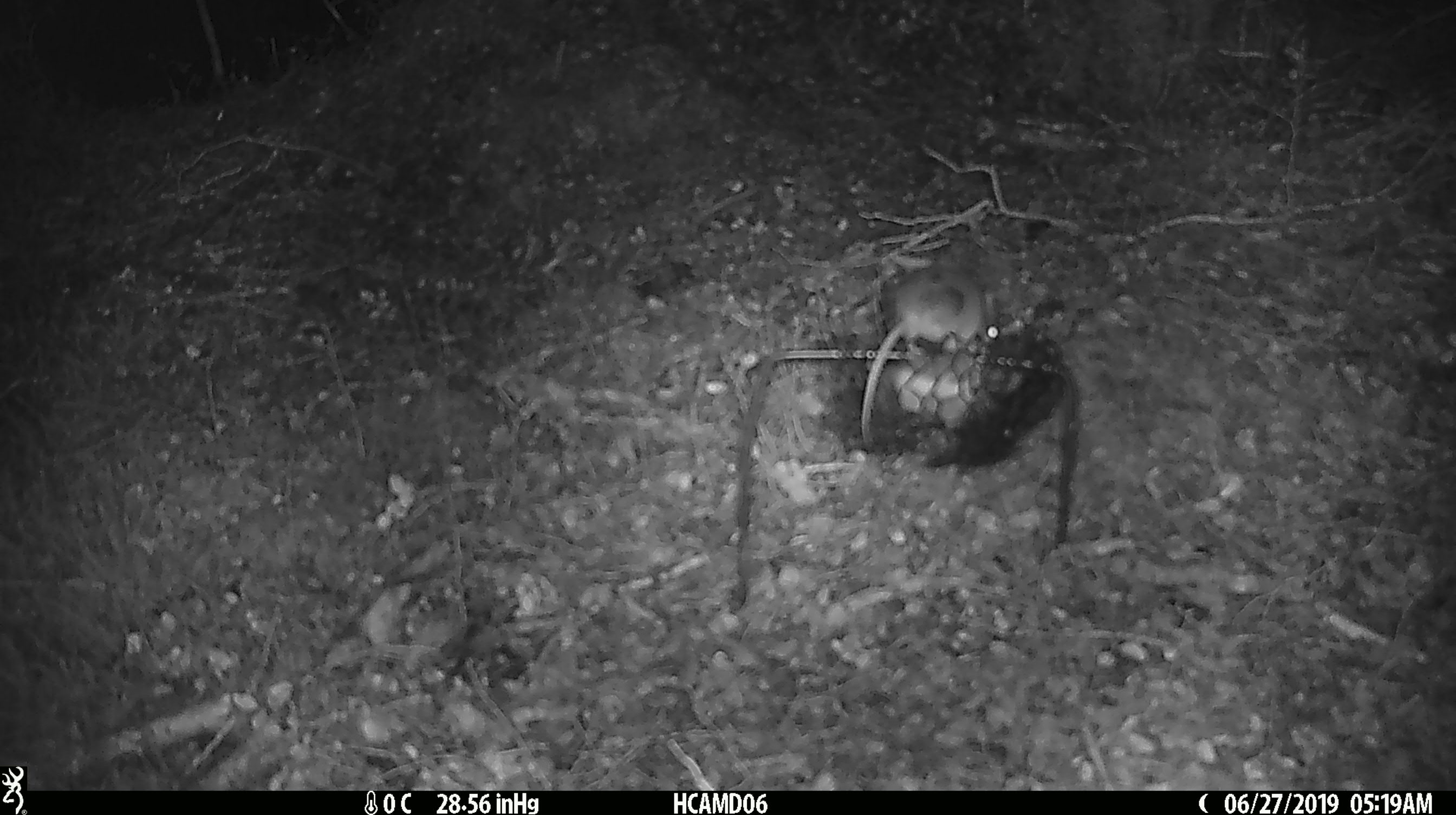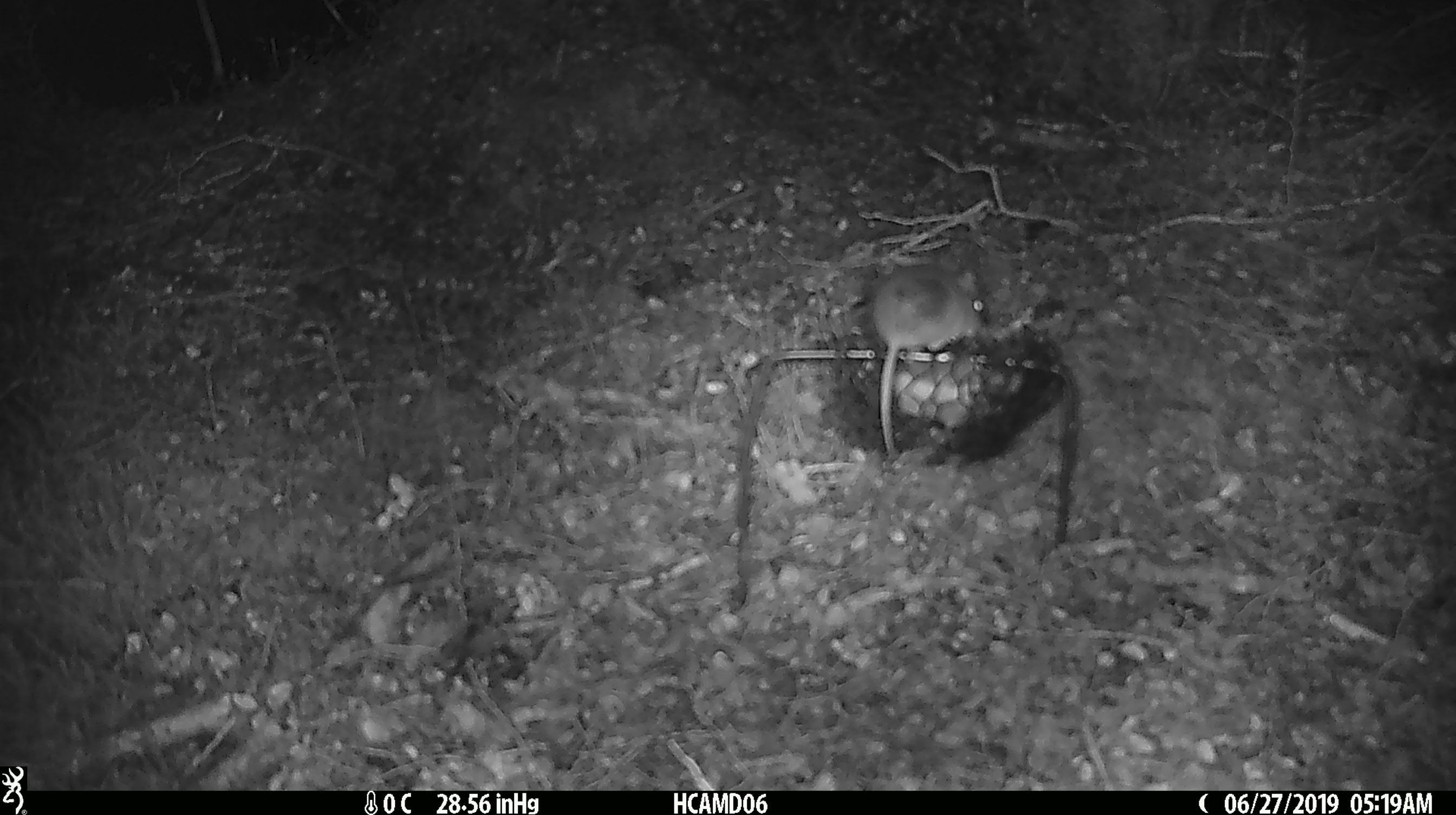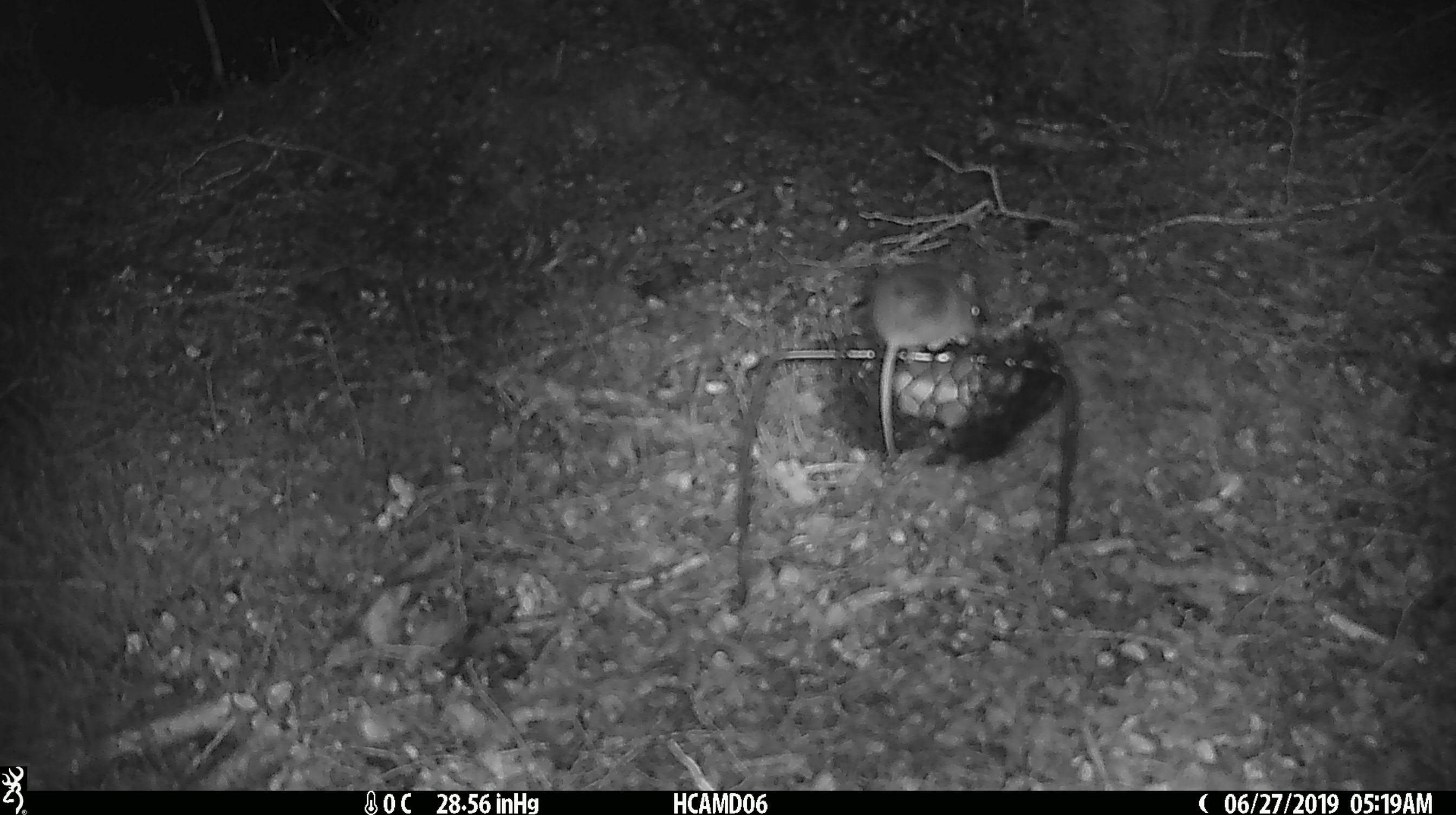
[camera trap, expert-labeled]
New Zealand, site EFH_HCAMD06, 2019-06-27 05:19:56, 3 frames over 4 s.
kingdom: Animalia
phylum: Chordata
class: Mammalia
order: Rodentia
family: Muridae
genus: Mus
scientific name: Mus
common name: mouse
Mouse (Mus).